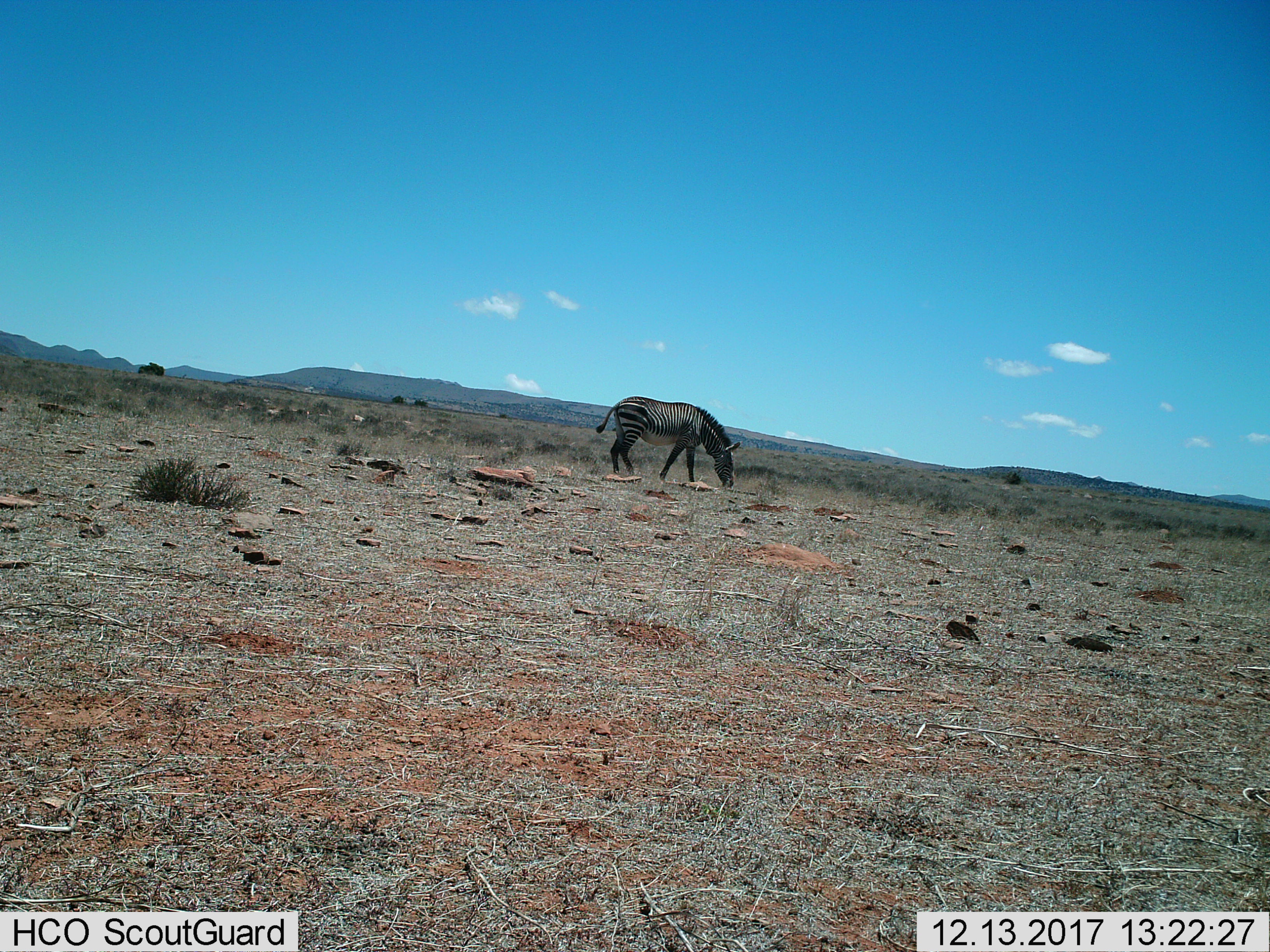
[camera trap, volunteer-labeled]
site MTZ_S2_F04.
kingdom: Animalia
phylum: Chordata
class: Mammalia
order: Perissodactyla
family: Equidae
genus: Equus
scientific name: Equus zebra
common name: mountain zebra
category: zebramountain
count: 1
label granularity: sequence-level